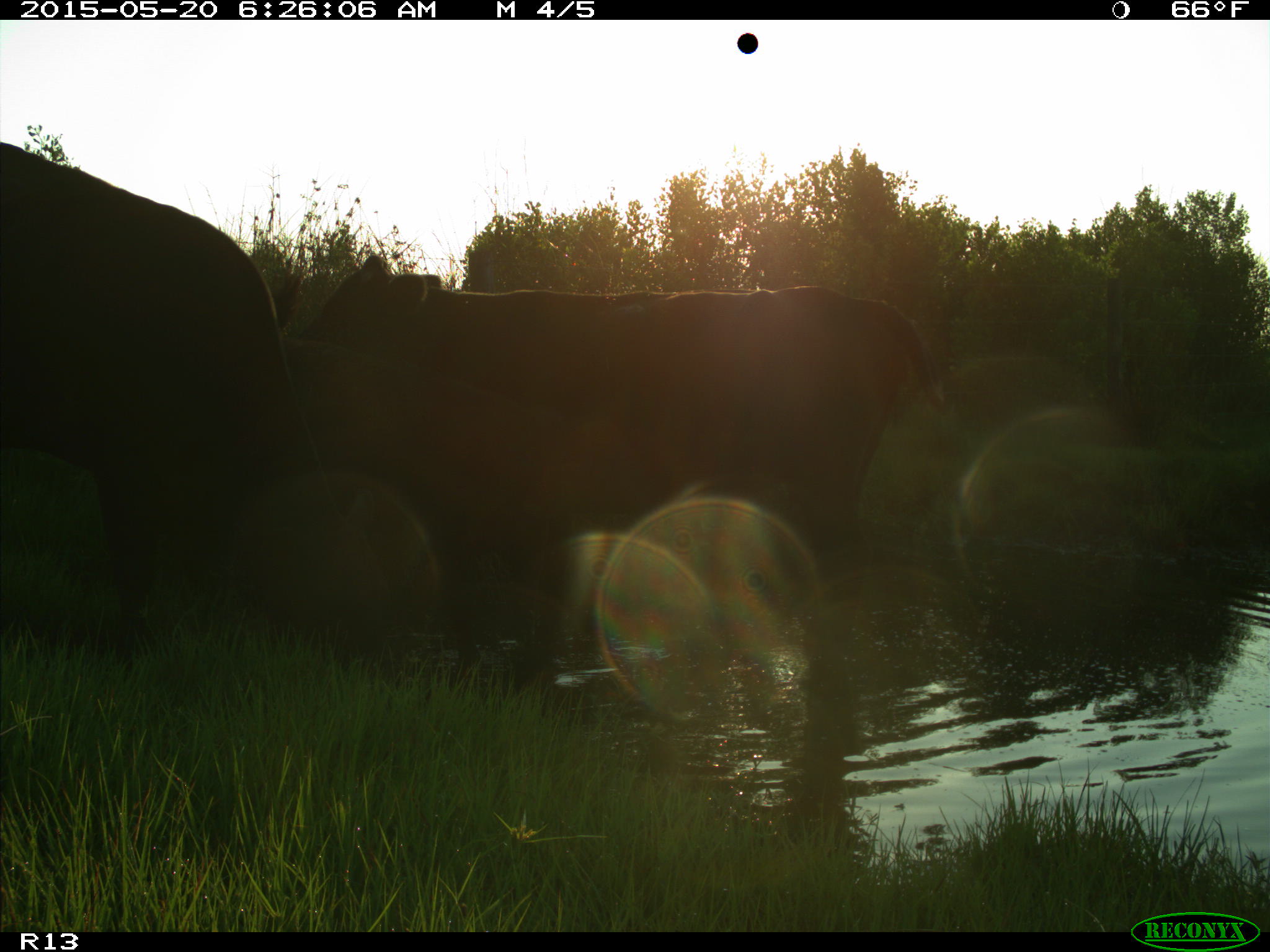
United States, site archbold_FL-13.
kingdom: Animalia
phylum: Chordata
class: Mammalia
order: Artiodactyla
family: Bovidae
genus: Bos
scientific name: Bos taurus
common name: domestic cow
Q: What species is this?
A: Bos taurus (domestic cow).